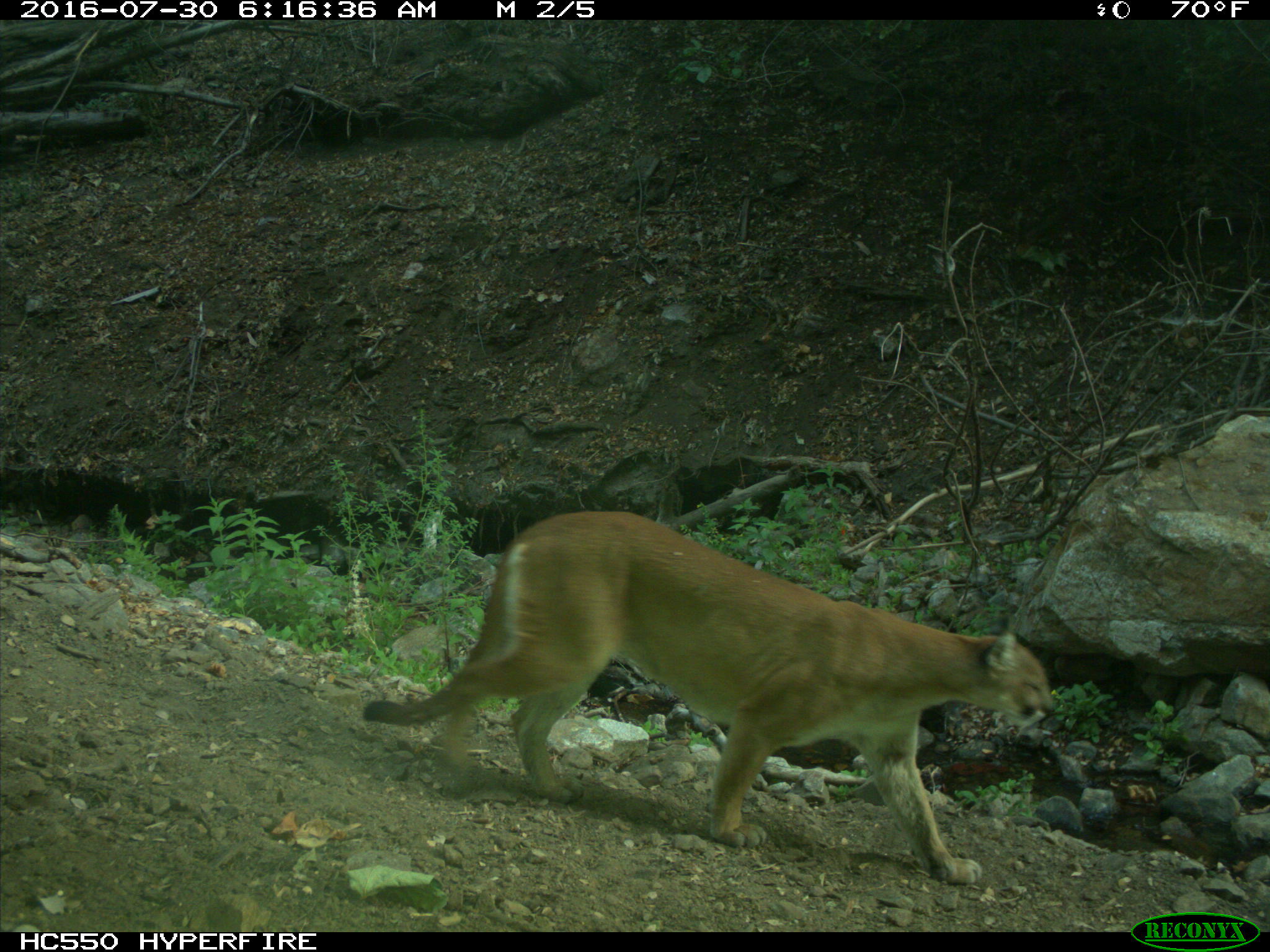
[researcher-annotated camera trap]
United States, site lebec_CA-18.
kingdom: Animalia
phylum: Chordata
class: Mammalia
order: Carnivora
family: Felidae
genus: Puma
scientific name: Puma concolor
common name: mountain lion